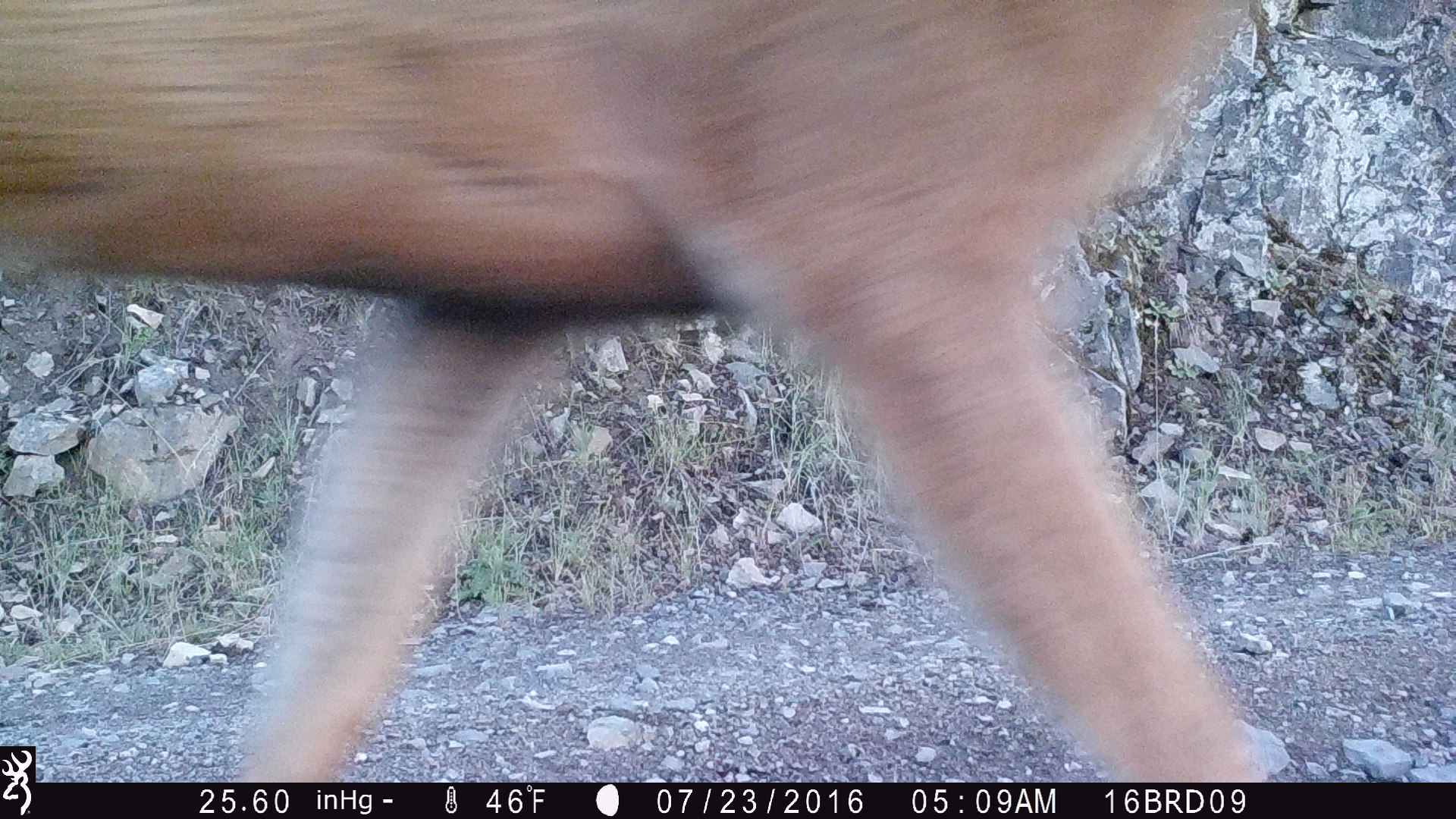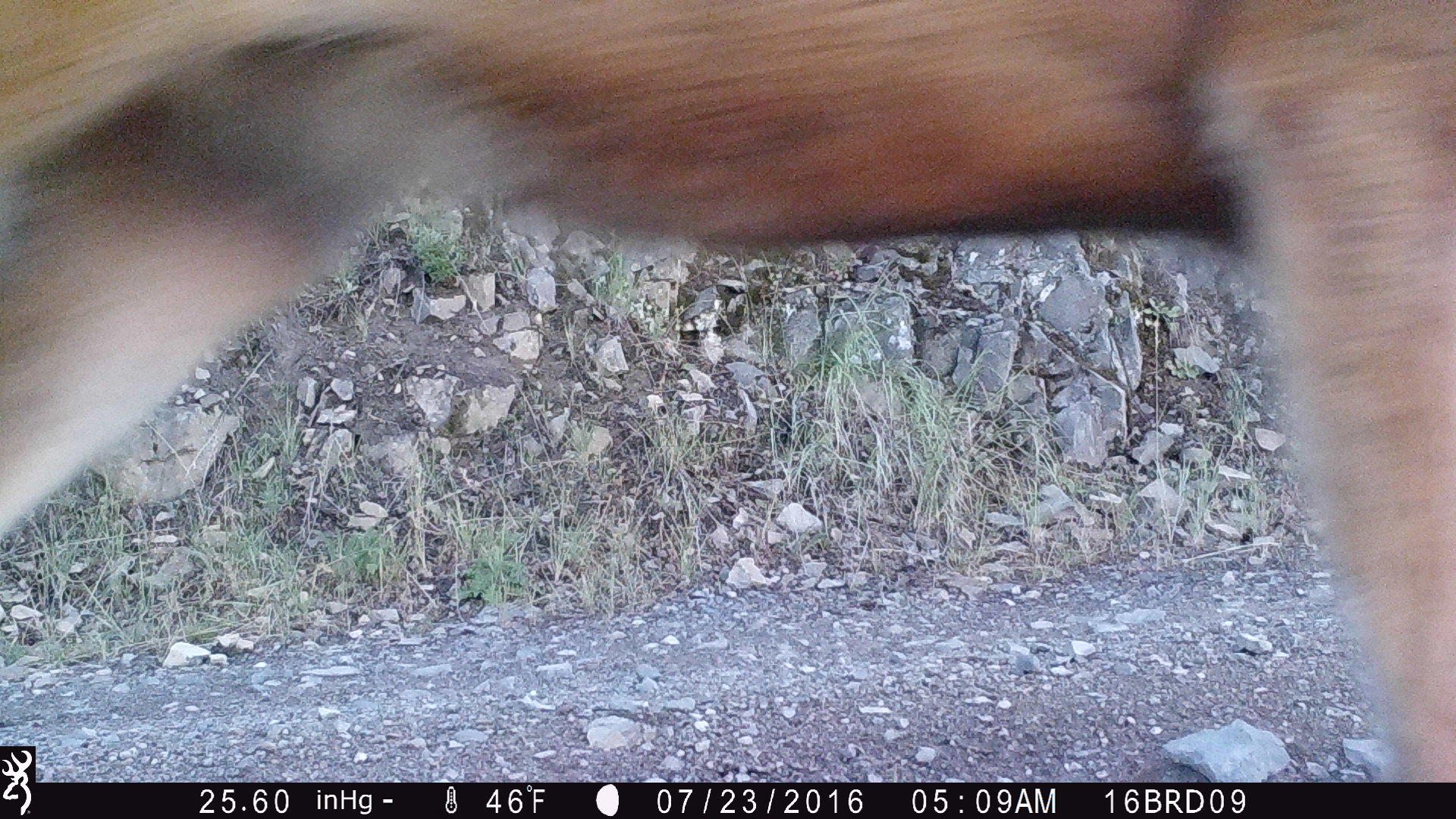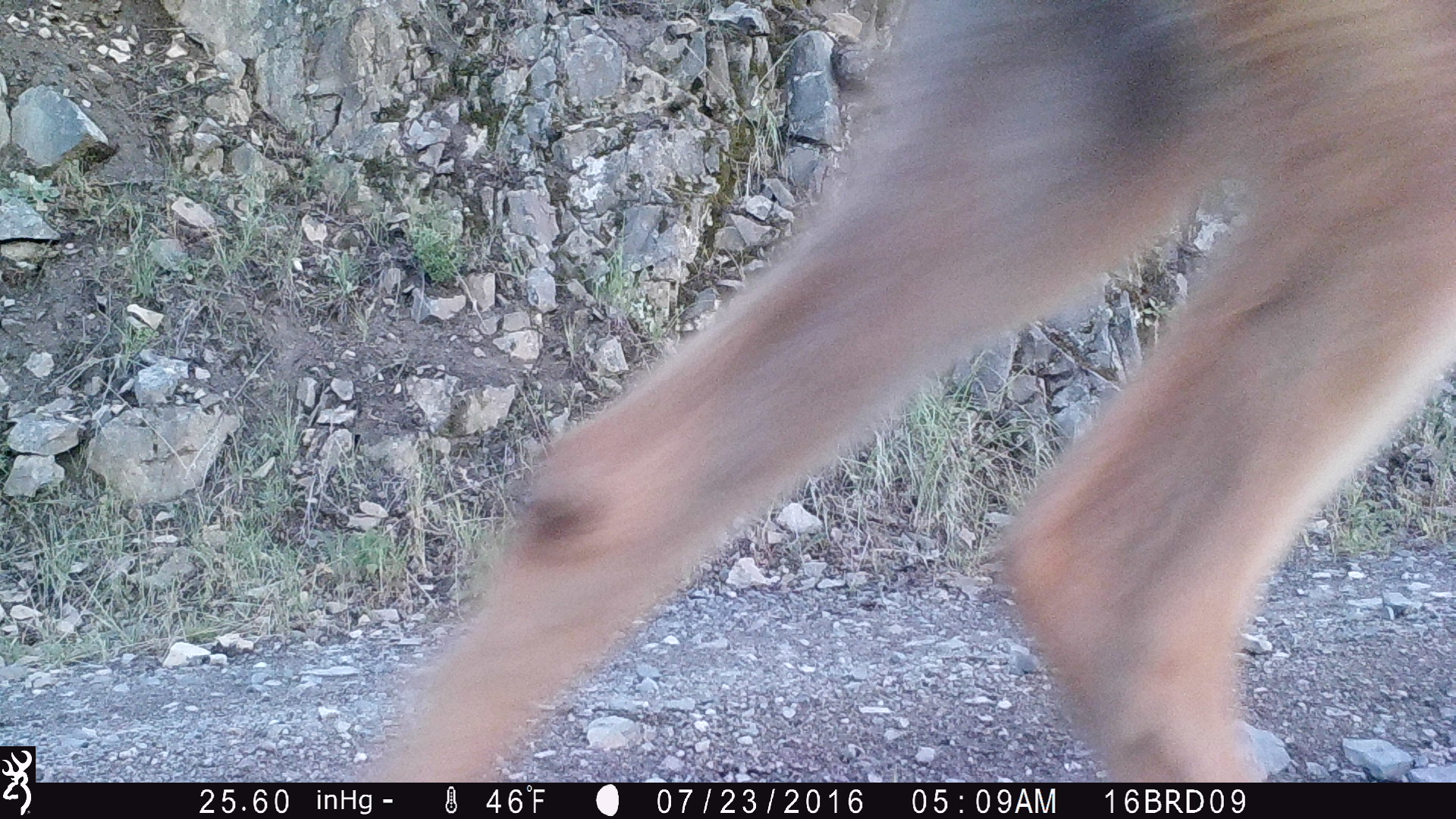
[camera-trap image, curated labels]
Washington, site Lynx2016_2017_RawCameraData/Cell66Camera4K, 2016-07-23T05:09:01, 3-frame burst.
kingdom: Animalia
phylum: Chordata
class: Mammalia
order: Artiodactyla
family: Cervidae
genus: Odocoileus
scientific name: Odocoileus hemionus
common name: mule deer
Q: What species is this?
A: Odocoileus hemionus (mule deer).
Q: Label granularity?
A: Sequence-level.